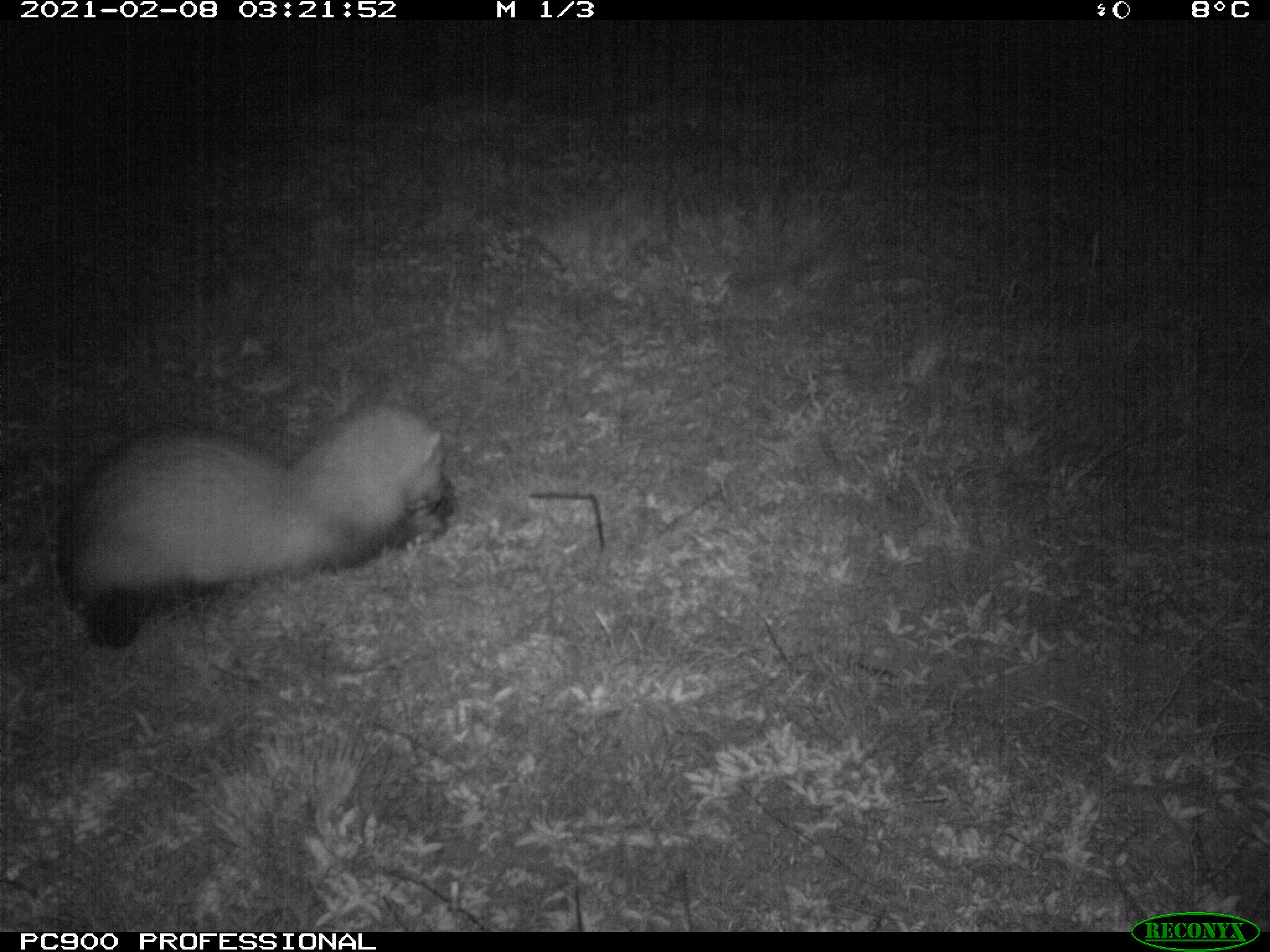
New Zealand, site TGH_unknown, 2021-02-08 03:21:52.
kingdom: Animalia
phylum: Chordata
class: Mammalia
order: Carnivora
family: Mustelidae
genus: Mustela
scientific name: Mustela furo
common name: ferret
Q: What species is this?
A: Ferret (Mustela furo).